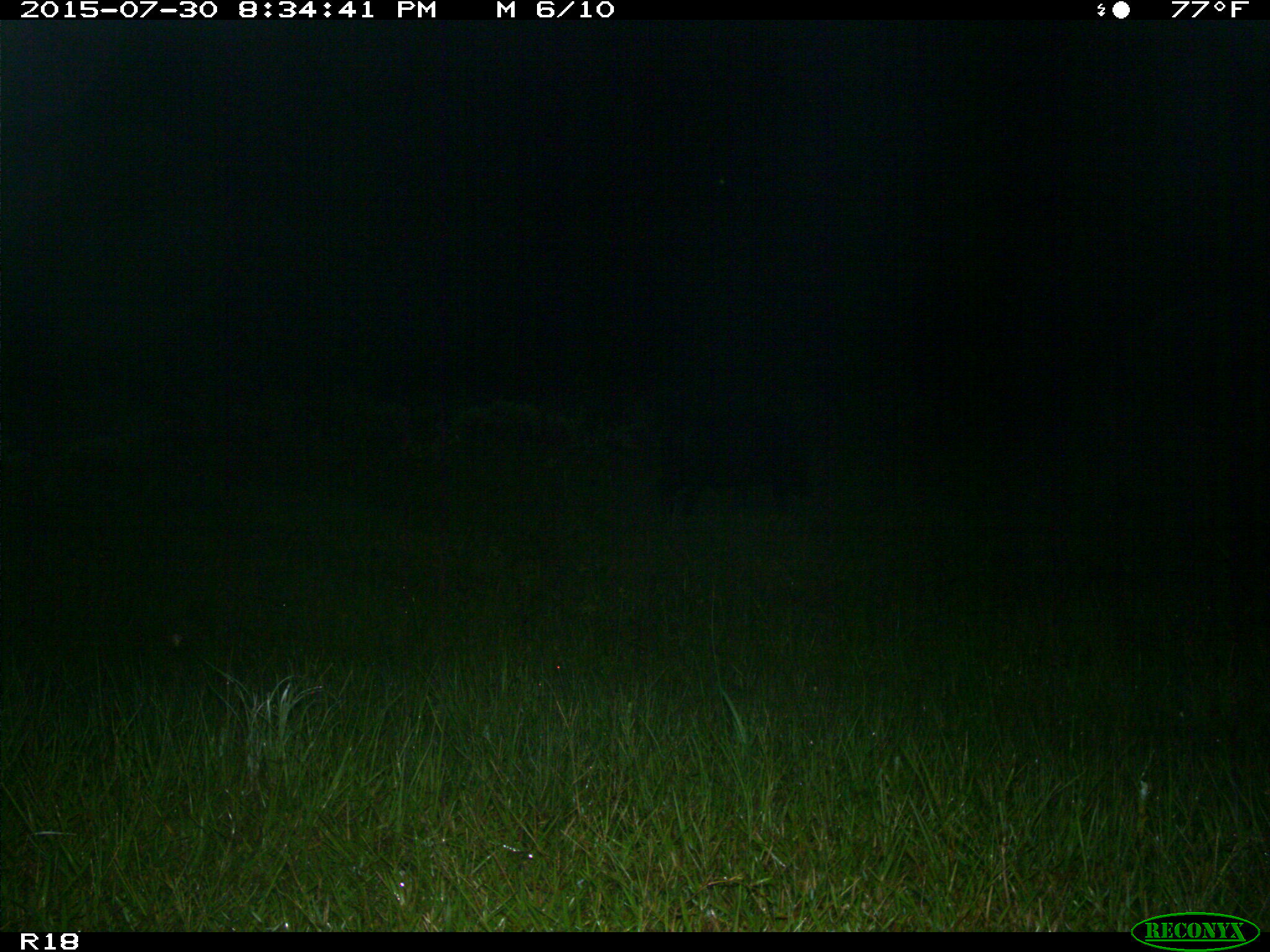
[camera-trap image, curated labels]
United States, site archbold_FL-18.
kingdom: Animalia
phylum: Chordata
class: Mammalia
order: Artiodactyla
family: Suidae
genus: Sus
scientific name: Sus scrofa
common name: wild boar